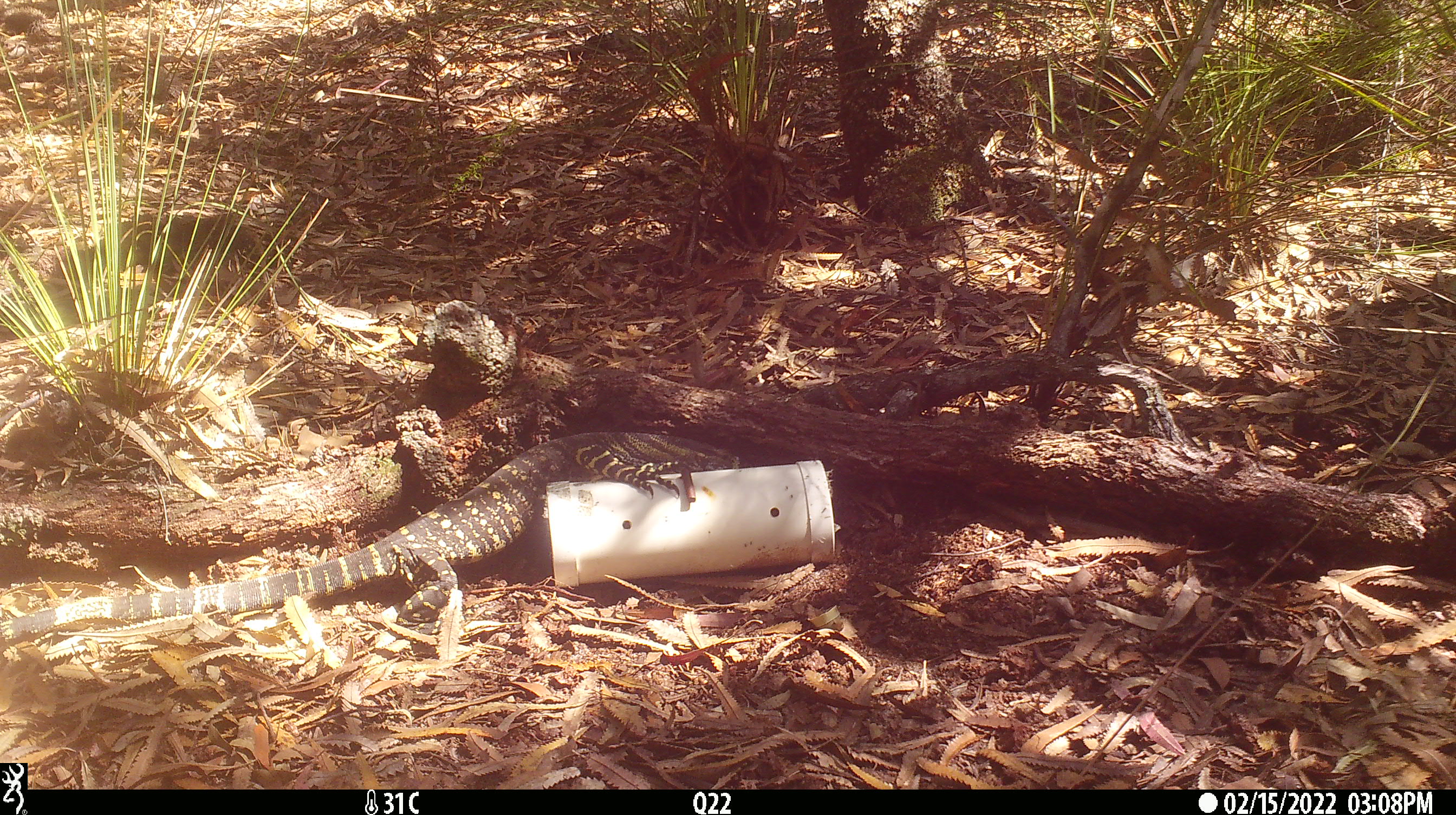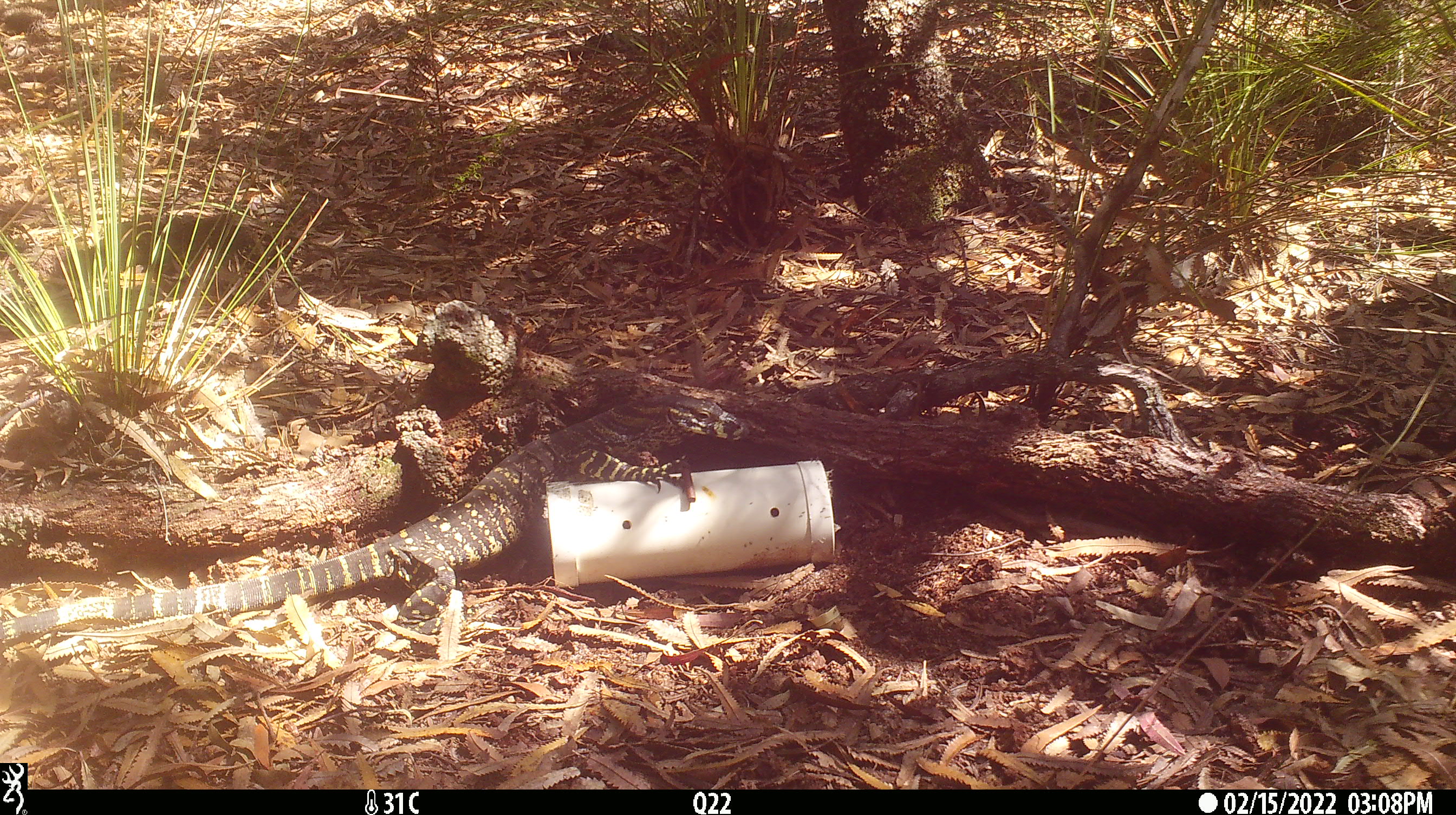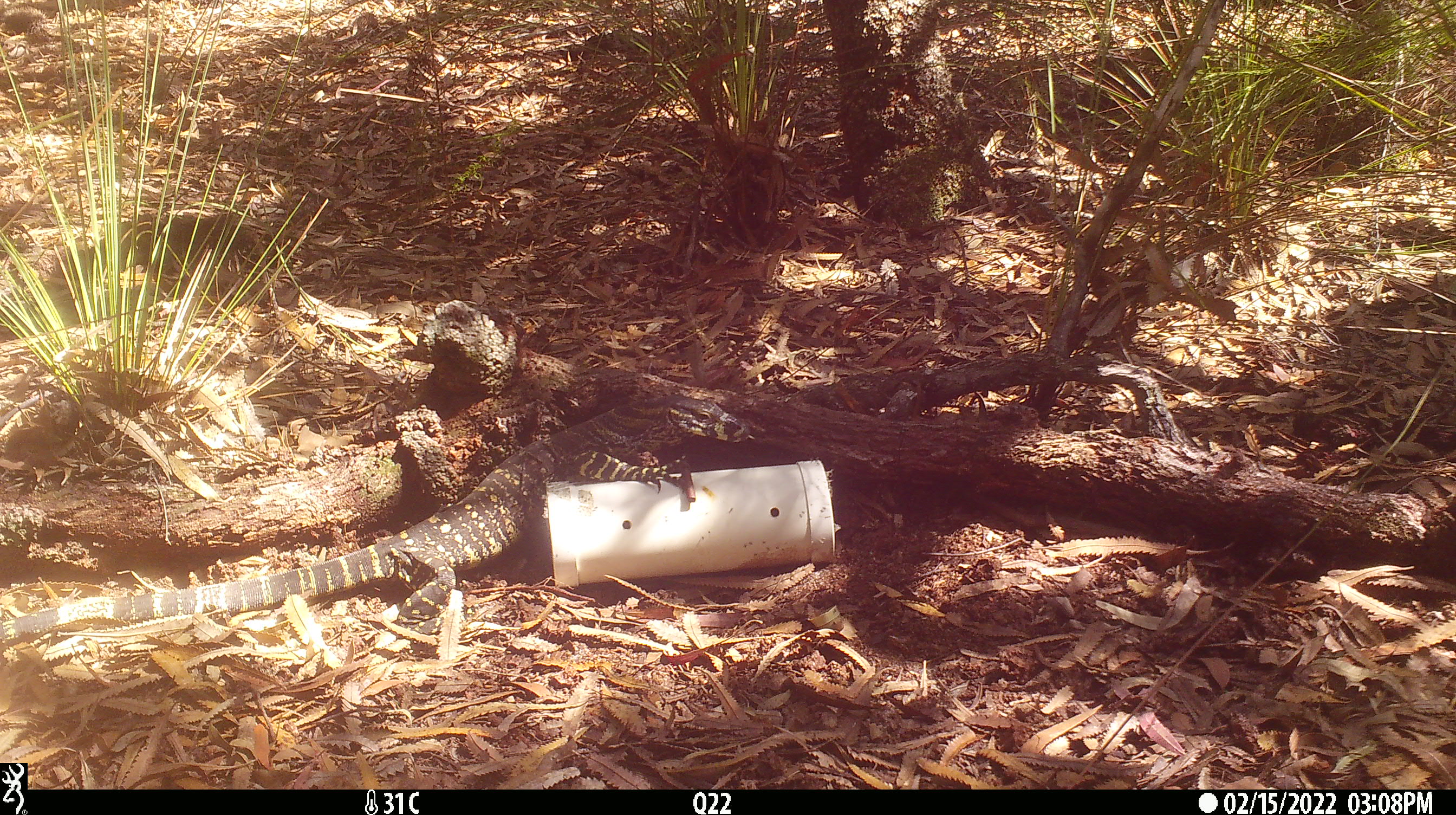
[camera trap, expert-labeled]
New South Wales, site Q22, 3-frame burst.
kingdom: Animalia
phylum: Chordata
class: Reptilia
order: Squamata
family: Varanidae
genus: Varanus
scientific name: Varanus varius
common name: lace monitor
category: goanna